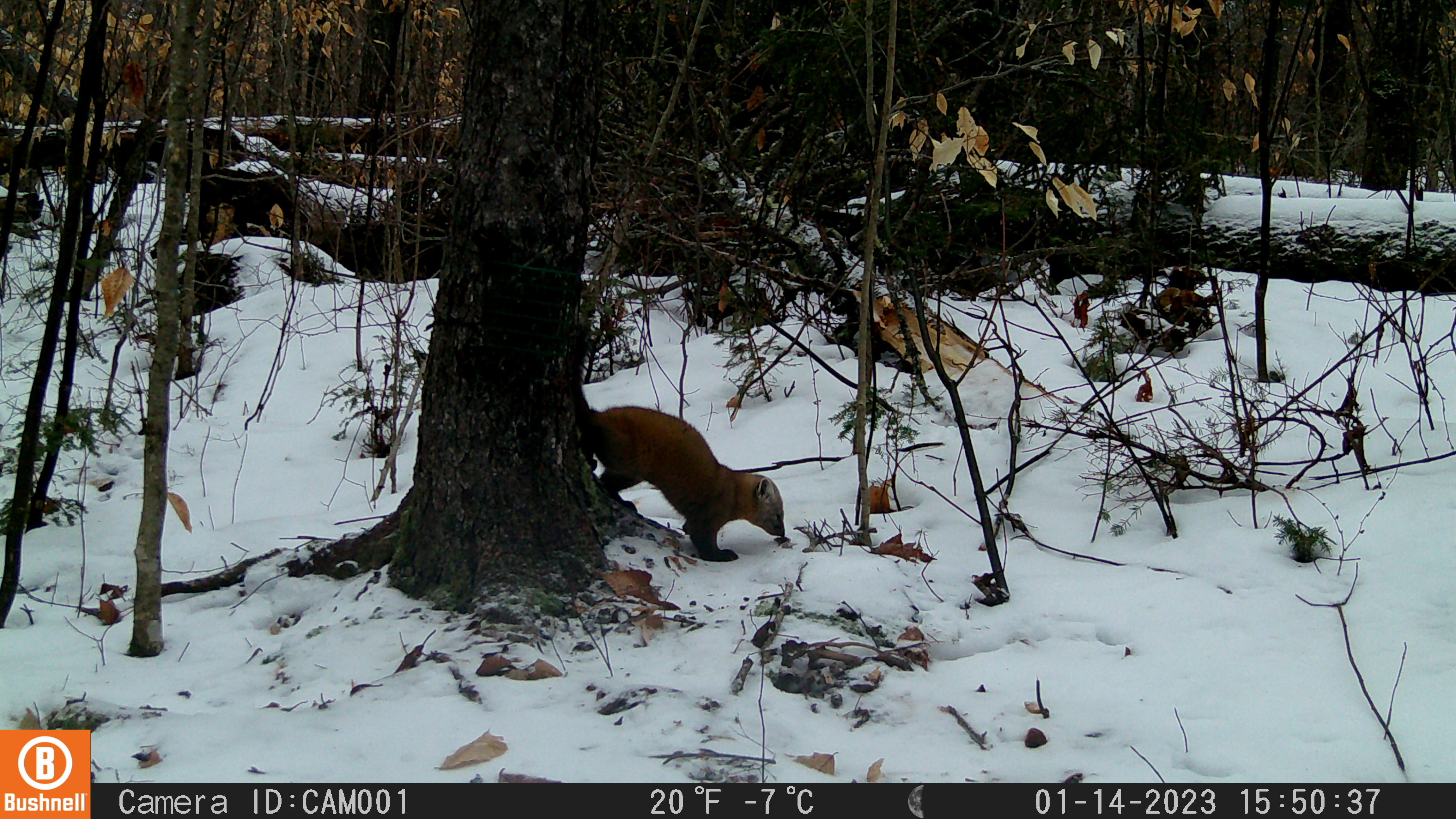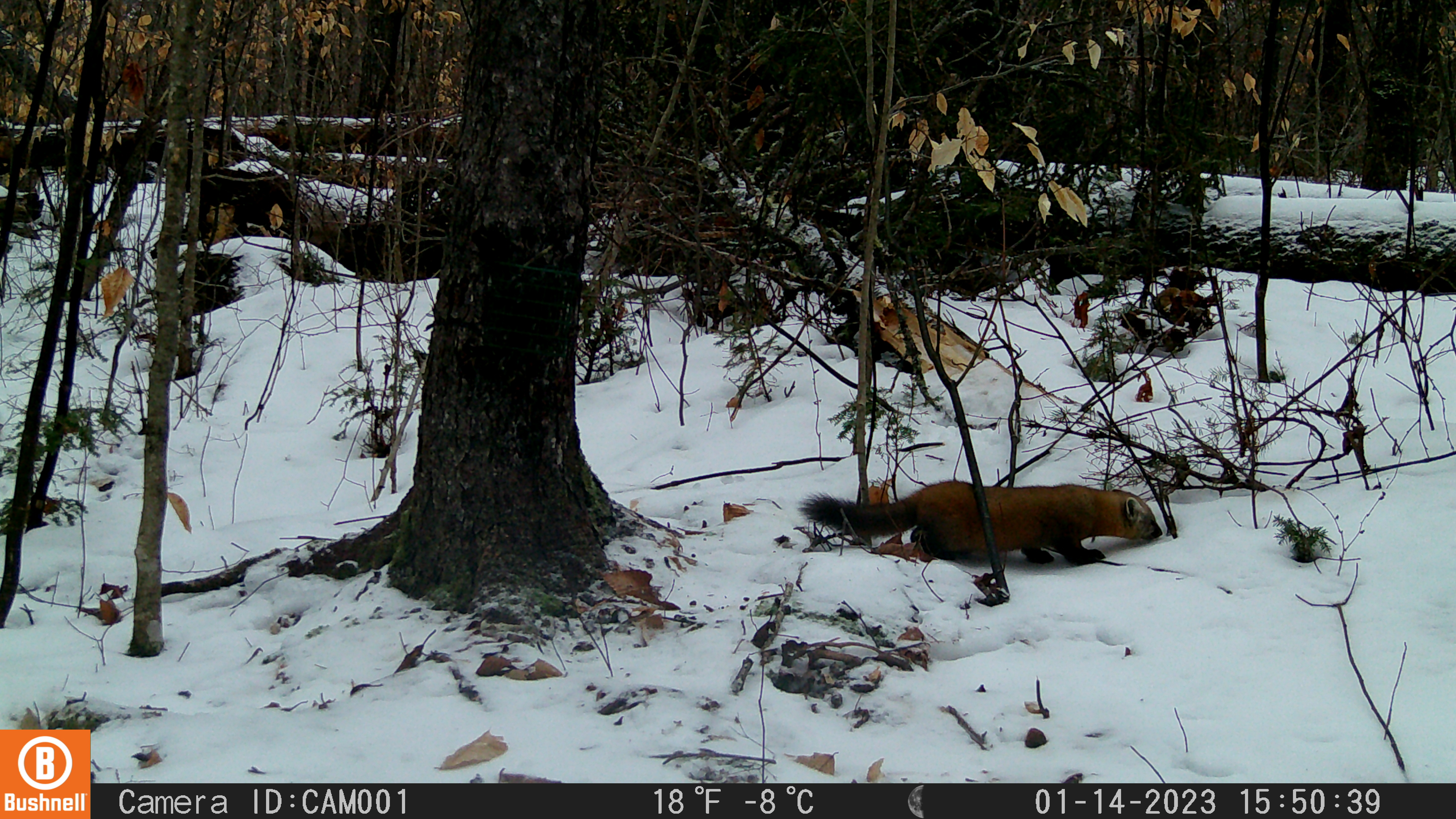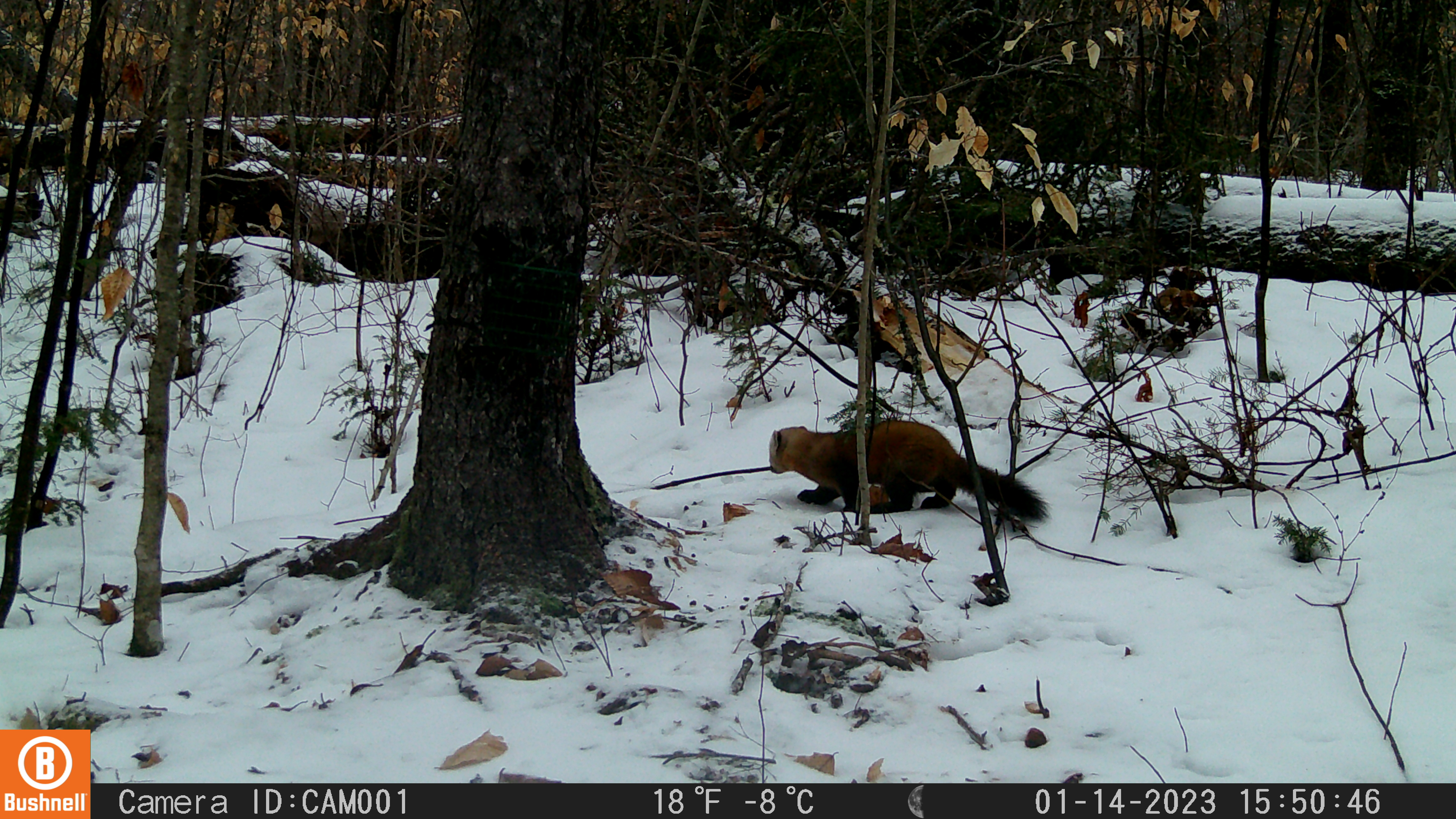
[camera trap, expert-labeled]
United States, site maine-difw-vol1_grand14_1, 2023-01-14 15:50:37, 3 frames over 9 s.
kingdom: Animalia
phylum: Chordata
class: Mammalia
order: Carnivora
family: Mustelidae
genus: Martes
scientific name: Martes americana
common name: american marten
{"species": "american marten (Martes americana)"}